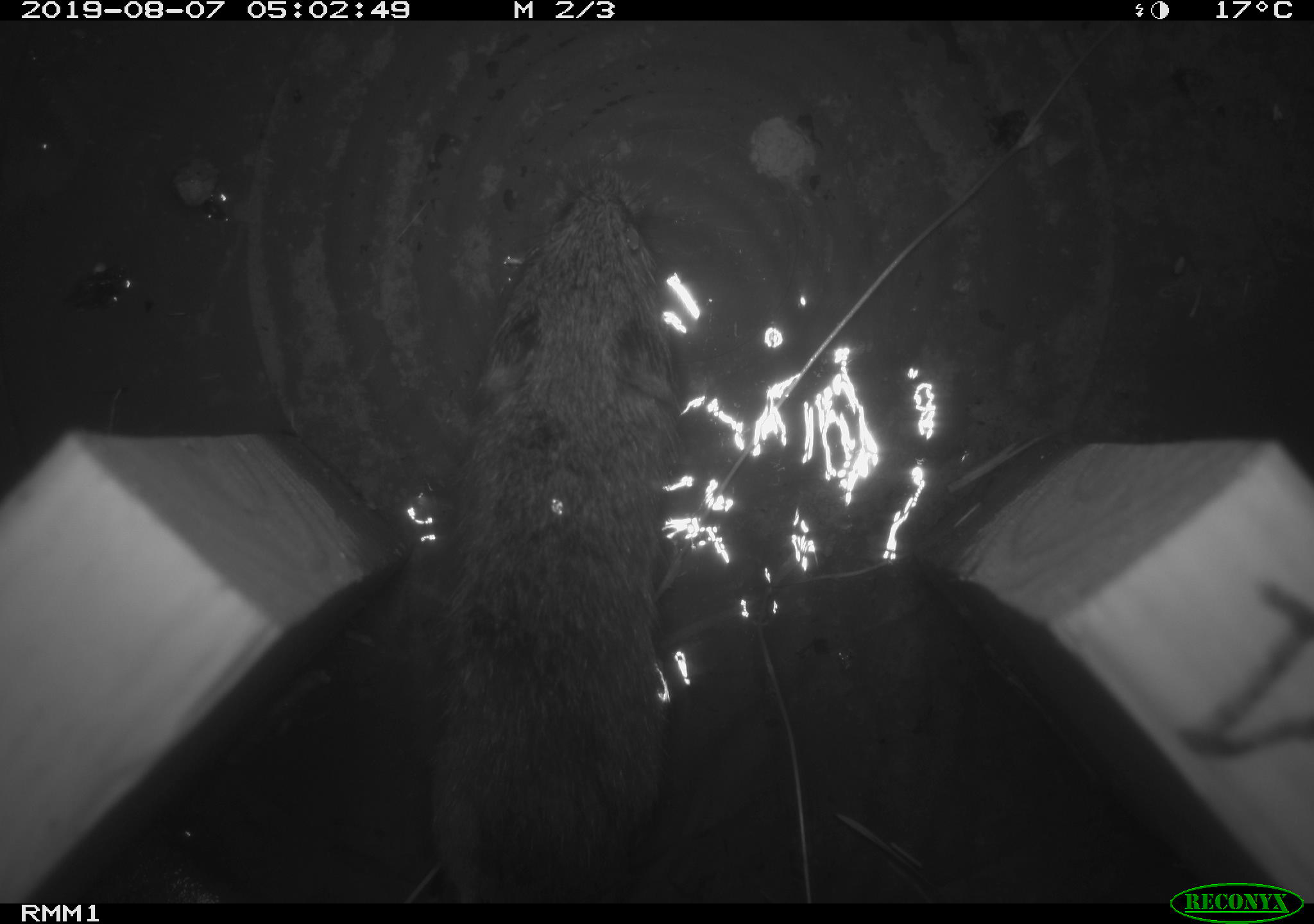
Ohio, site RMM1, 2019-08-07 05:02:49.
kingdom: Animalia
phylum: Chordata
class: Mammalia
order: Rodentia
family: Cricetidae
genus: Microtus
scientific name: Microtus pennsylvanicus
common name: meadow vole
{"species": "meadow vole (Microtus pennsylvanicus)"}